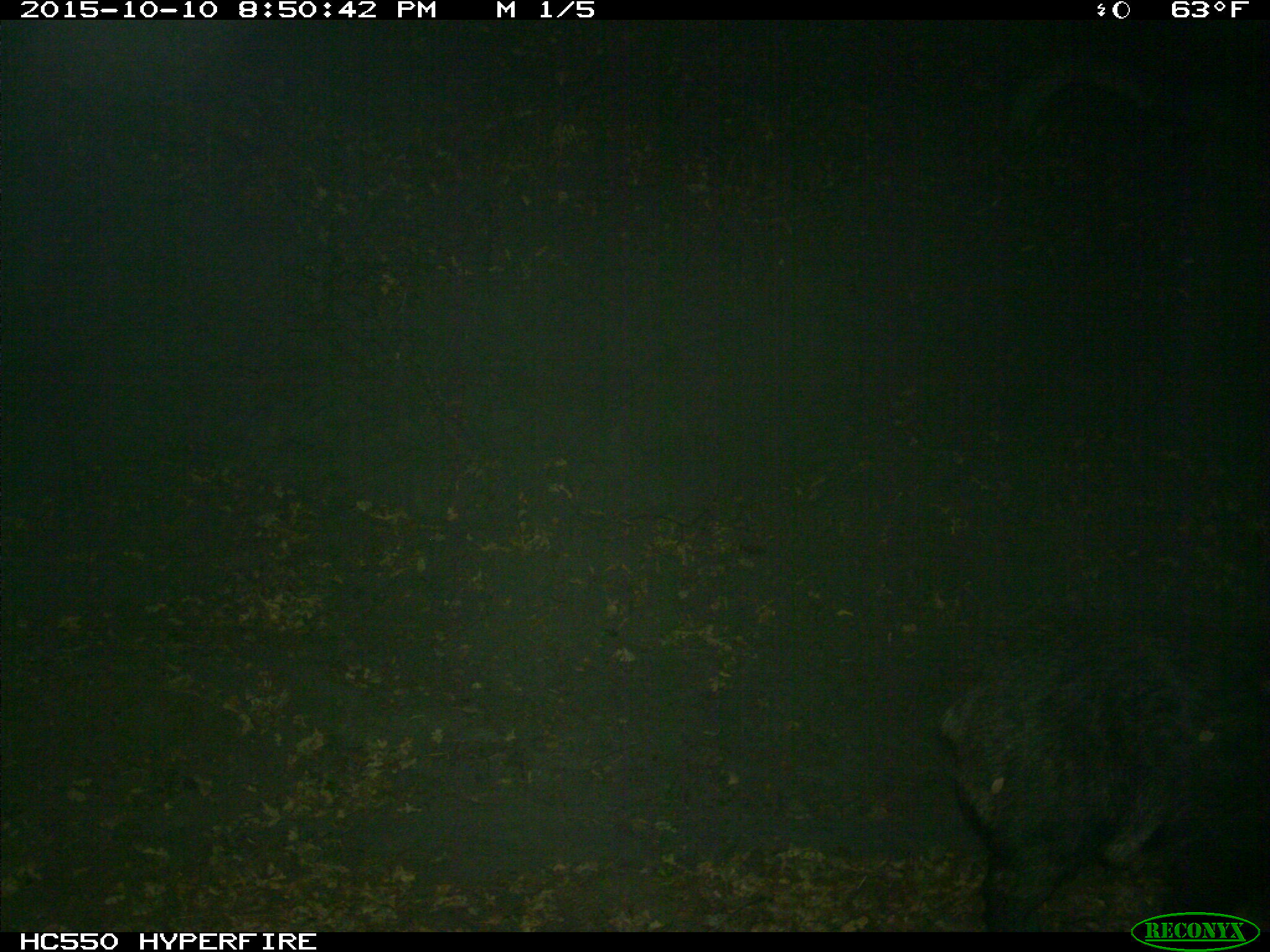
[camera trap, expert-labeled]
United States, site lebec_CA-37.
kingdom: Animalia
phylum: Chordata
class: Mammalia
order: Artiodactyla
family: Suidae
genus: Sus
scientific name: Sus scrofa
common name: wild boar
Sus scrofa (wild boar).